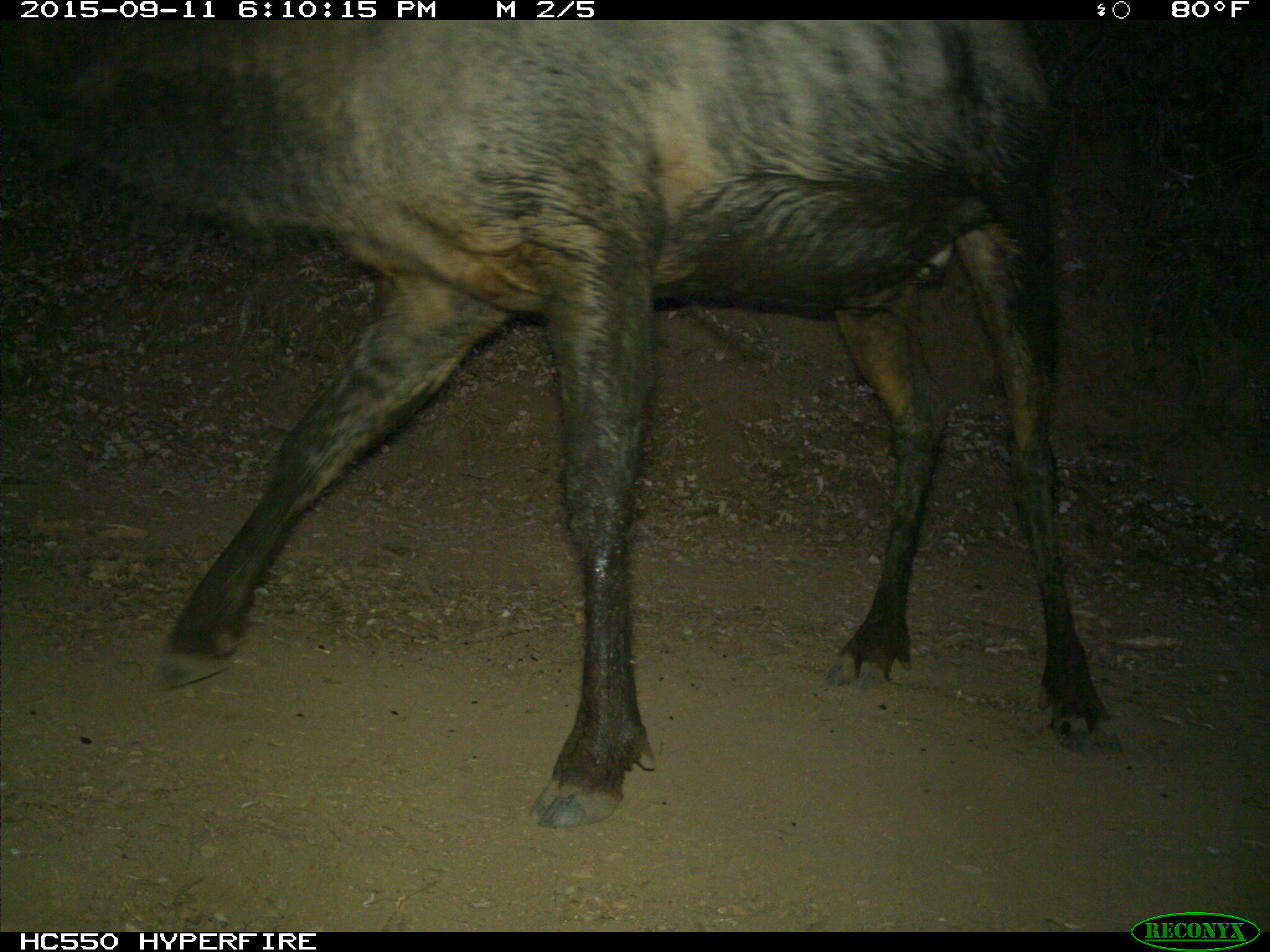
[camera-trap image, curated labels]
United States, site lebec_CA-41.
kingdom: Animalia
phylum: Chordata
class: Mammalia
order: Artiodactyla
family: Cervidae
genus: Cervus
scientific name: Cervus canadensis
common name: elk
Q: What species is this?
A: Cervus canadensis (elk).